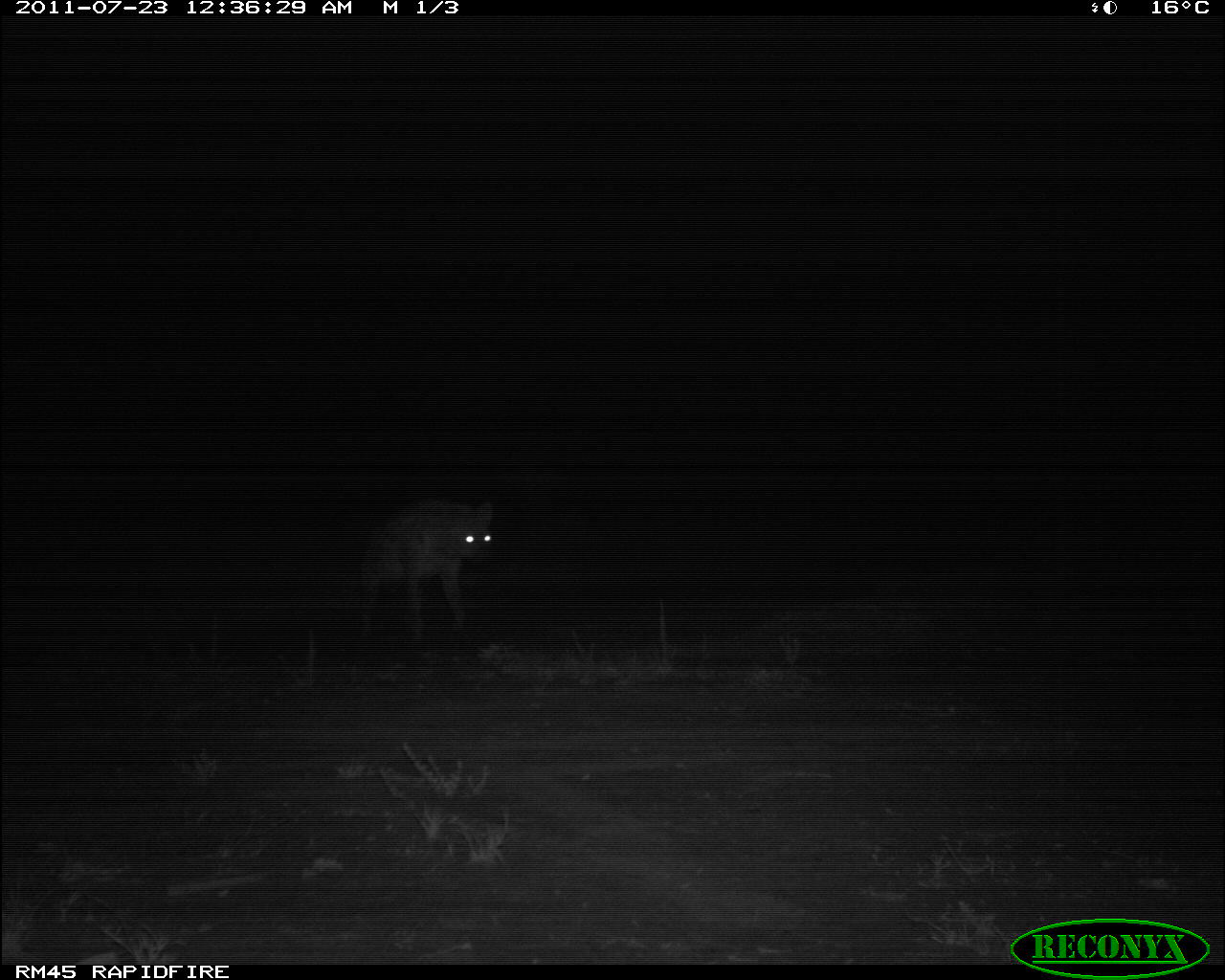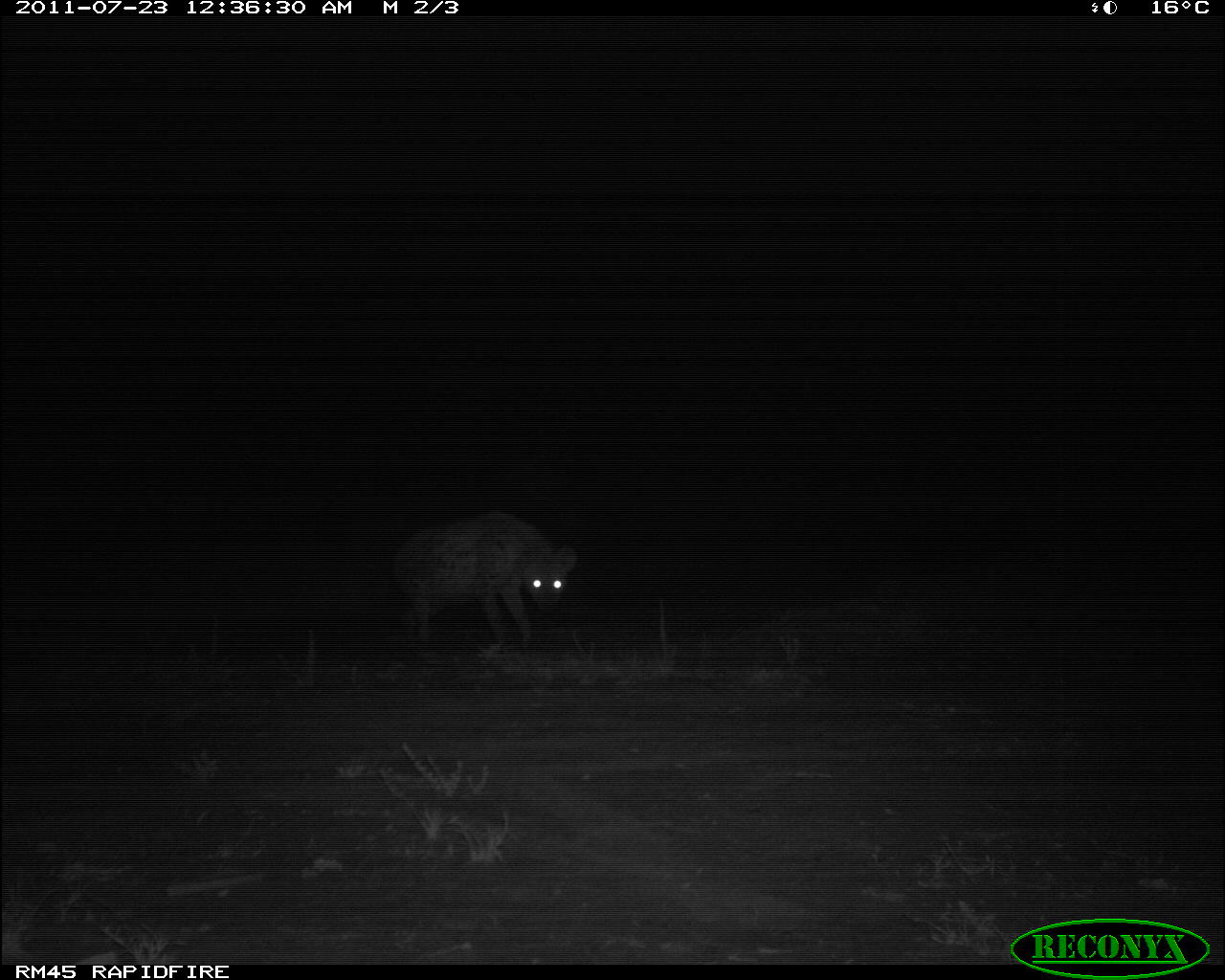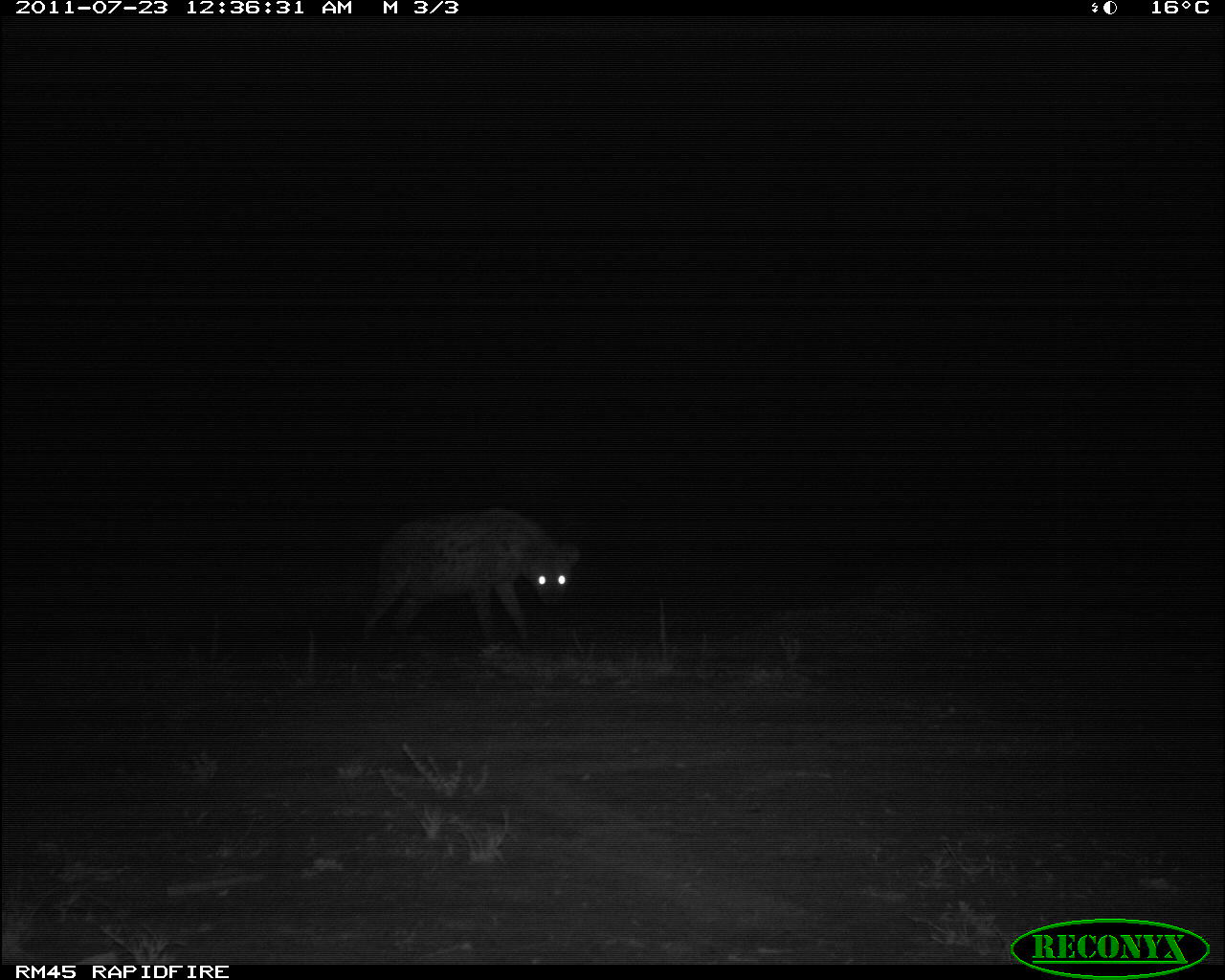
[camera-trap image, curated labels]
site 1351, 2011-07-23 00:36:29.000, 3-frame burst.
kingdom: Animalia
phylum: Chordata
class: Mammalia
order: Carnivora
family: Hyaenidae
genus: Crocuta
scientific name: Crocuta crocuta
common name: spotted hyena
Crocuta crocuta (spotted hyena), count 1.